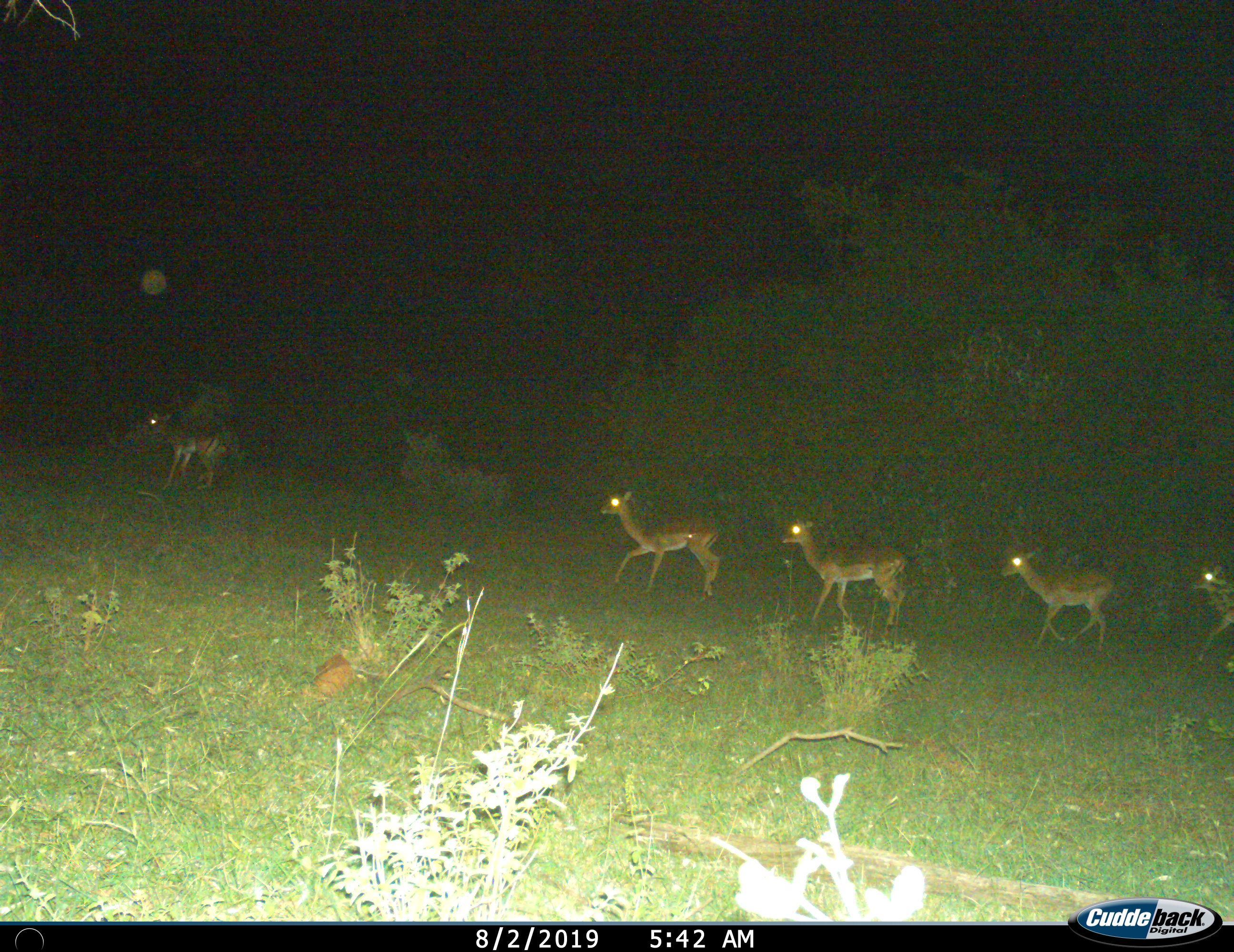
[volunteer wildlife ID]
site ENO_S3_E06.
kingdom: Animalia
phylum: Chordata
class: Mammalia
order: Artiodactyla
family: Bovidae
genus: Aepyceros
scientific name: Aepyceros melampus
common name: impala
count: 5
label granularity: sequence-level